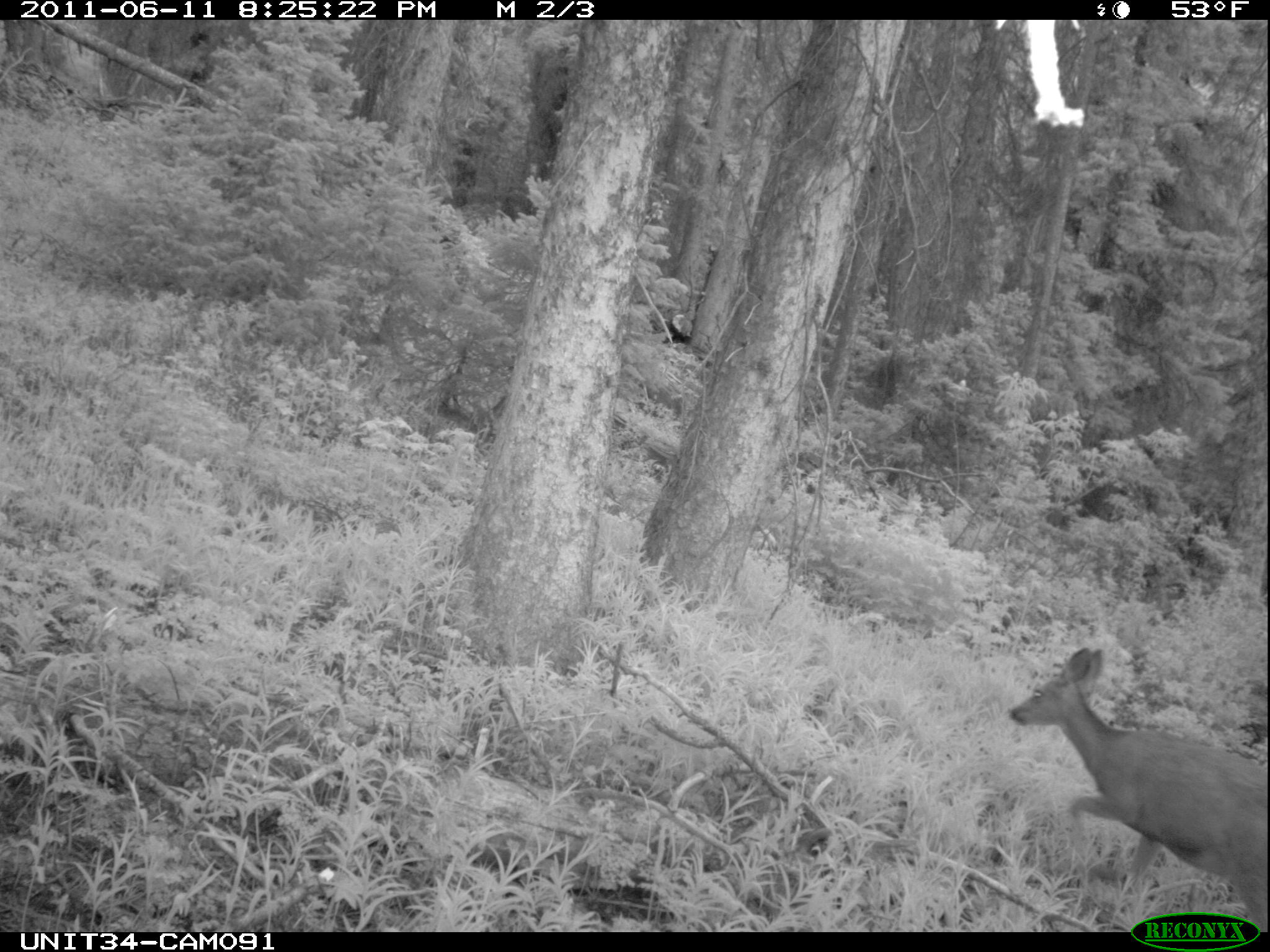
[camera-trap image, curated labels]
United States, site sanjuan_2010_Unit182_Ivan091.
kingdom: Animalia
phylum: Chordata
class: Mammalia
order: Artiodactyla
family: Cervidae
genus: Odocoileus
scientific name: Odocoileus hemionus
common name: mule deer